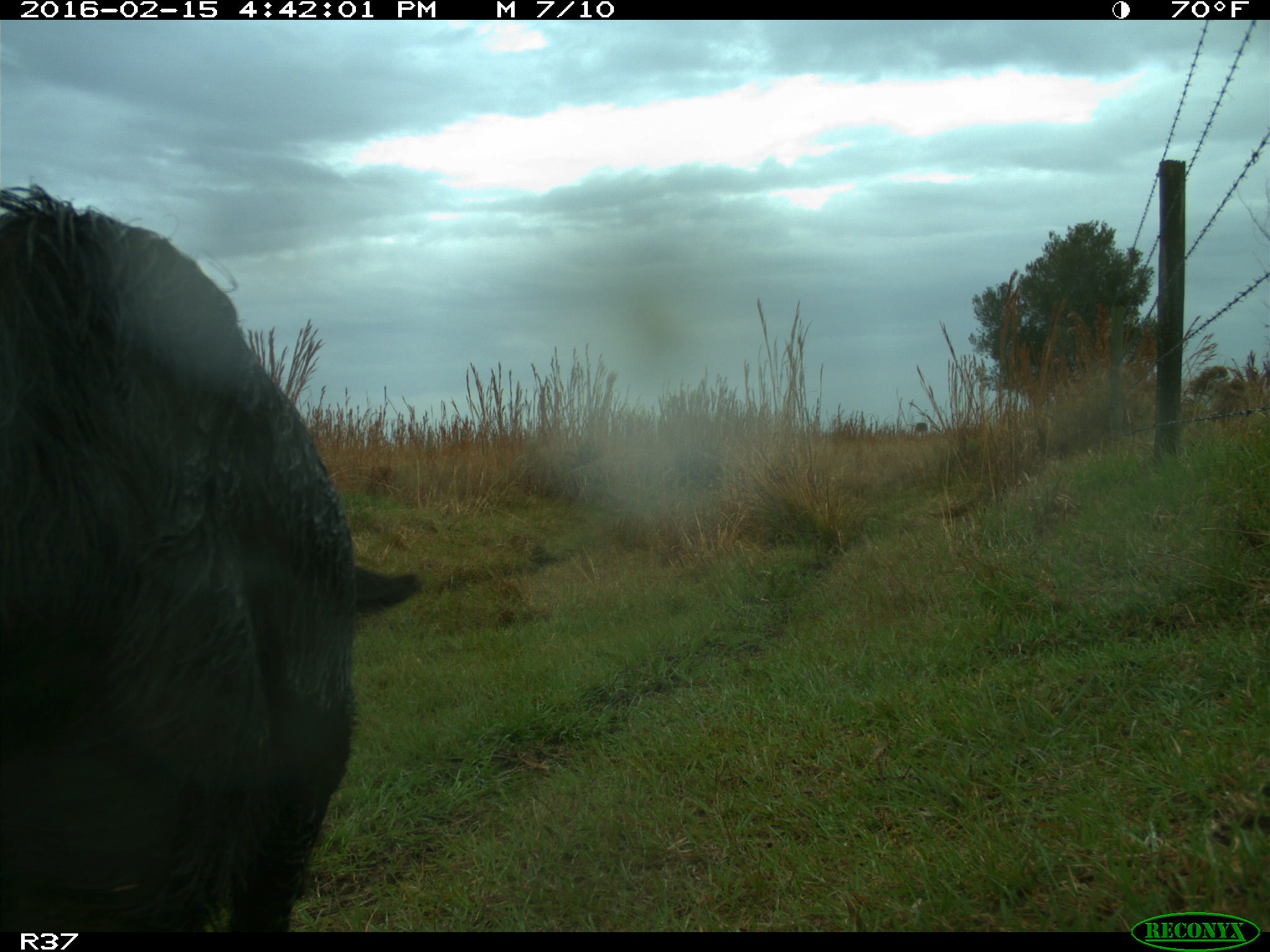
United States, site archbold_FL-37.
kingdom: Animalia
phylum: Chordata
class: Mammalia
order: Artiodactyla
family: Suidae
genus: Sus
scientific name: Sus scrofa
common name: wild boar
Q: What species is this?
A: Sus scrofa (wild boar).